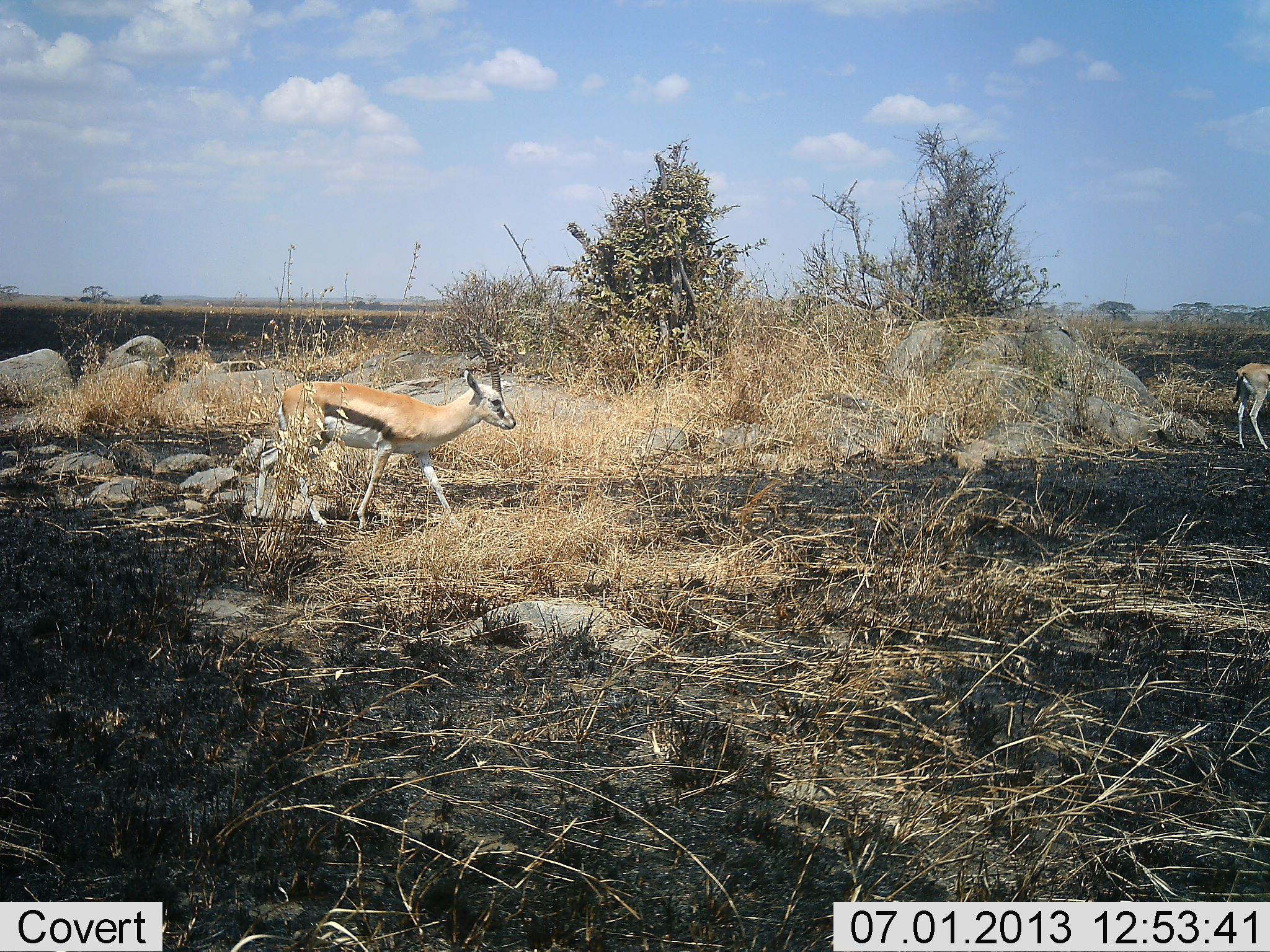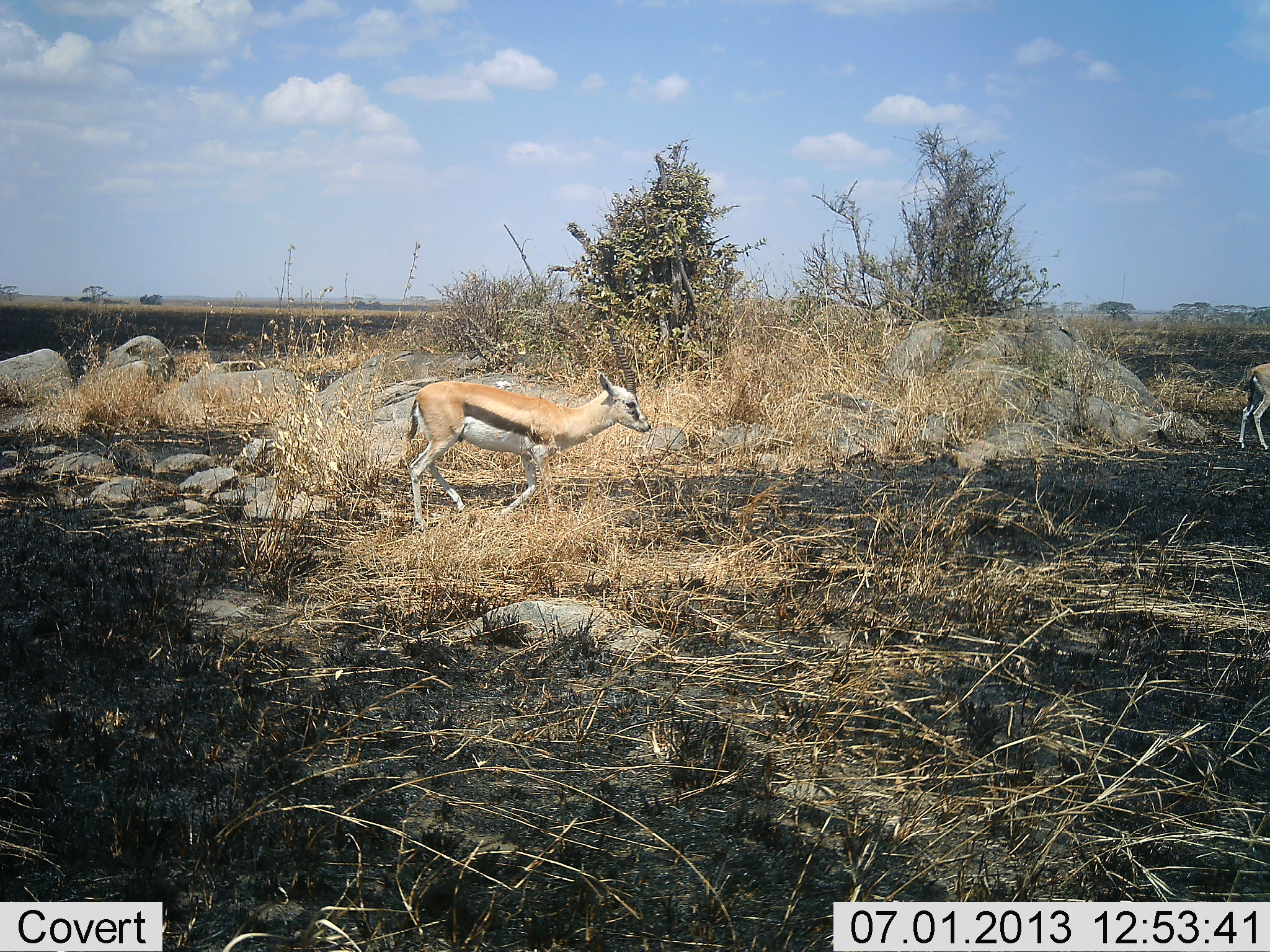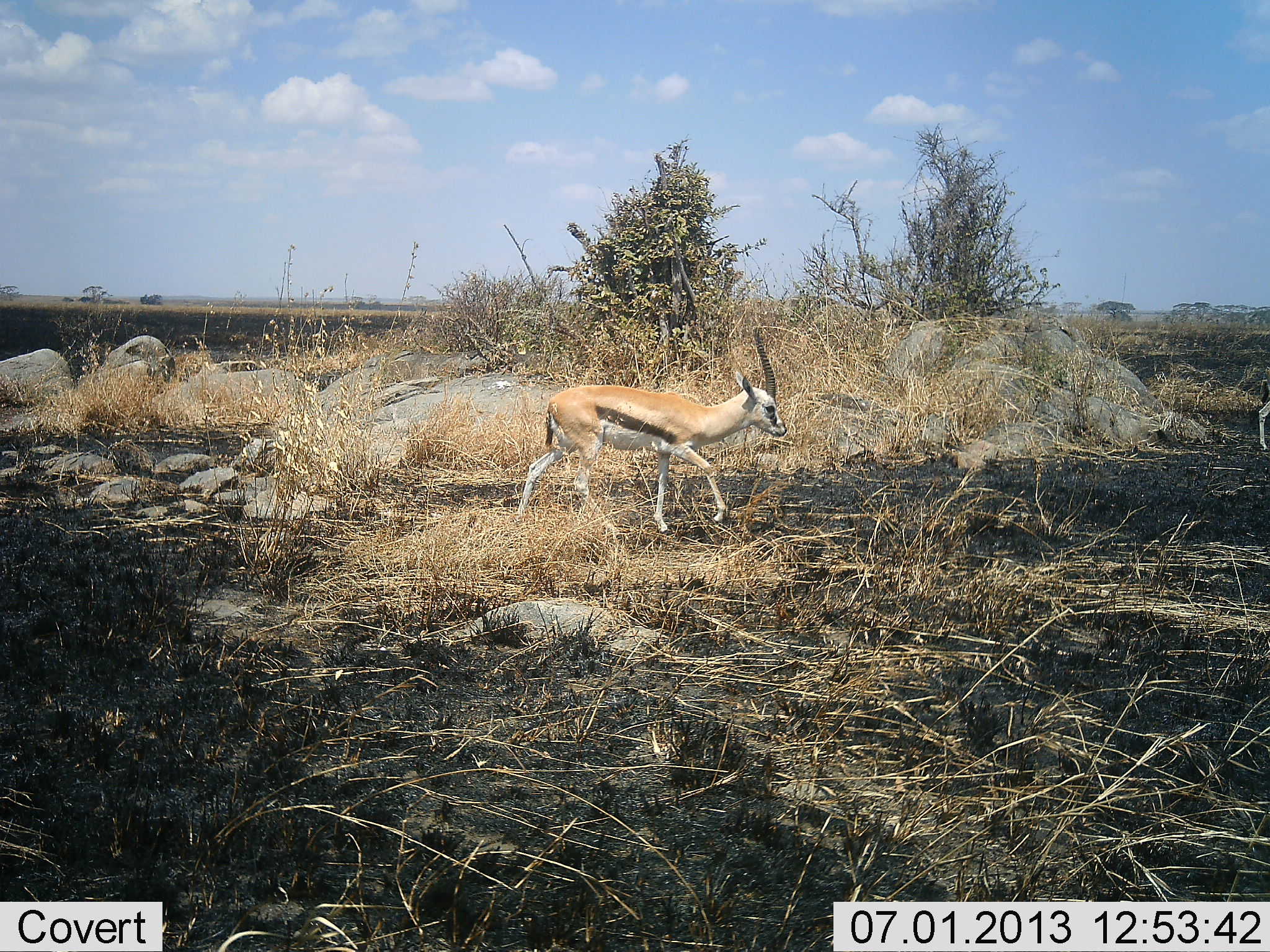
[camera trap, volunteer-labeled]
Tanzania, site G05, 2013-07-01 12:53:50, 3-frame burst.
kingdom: Animalia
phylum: Chordata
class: Mammalia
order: Artiodactyla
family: Bovidae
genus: Eudorcas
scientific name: Eudorcas thomsonii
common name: thomson's gazelle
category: gazellethomsons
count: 2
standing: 25%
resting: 0%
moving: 100%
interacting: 0%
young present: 0%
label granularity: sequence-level